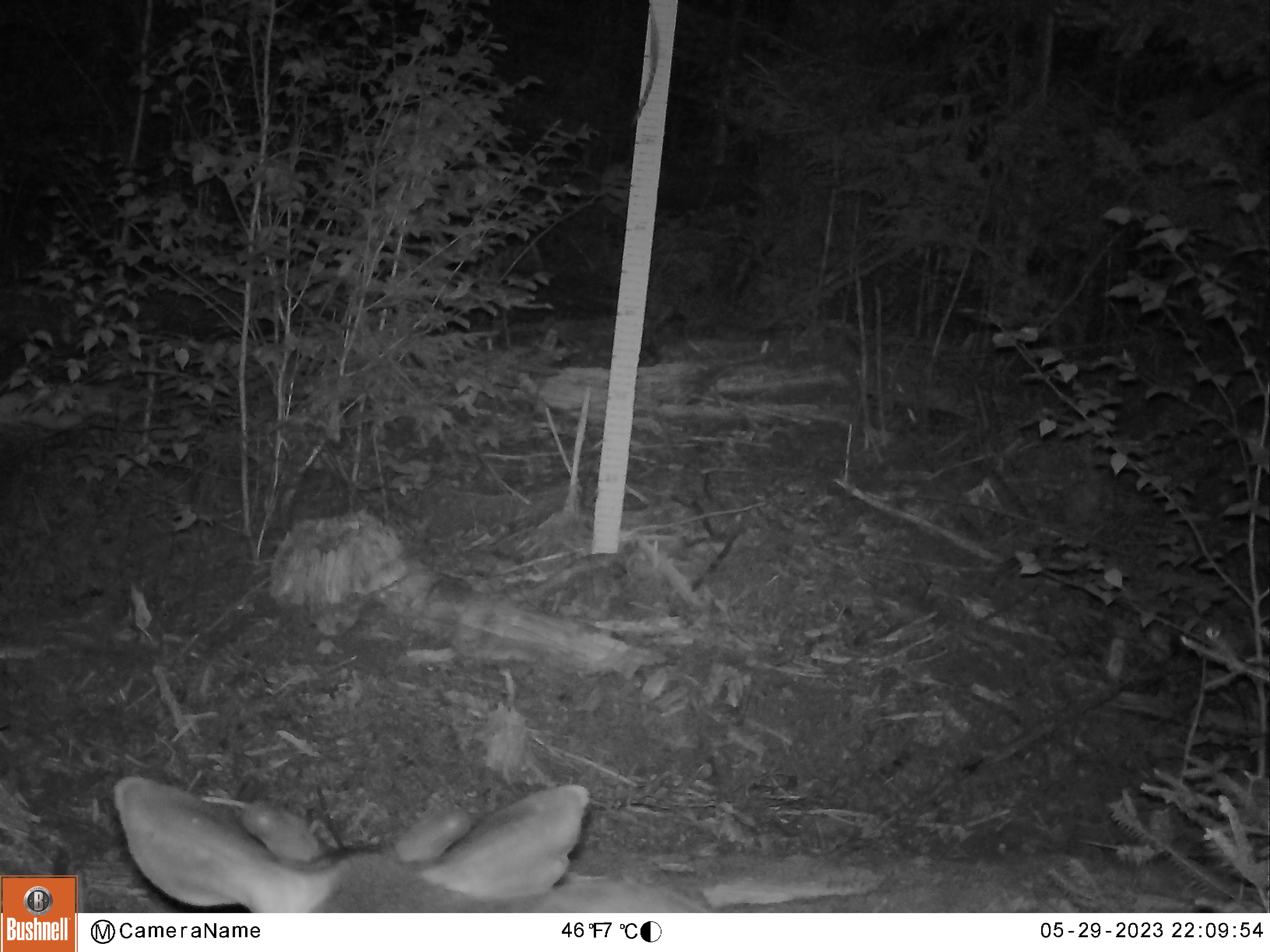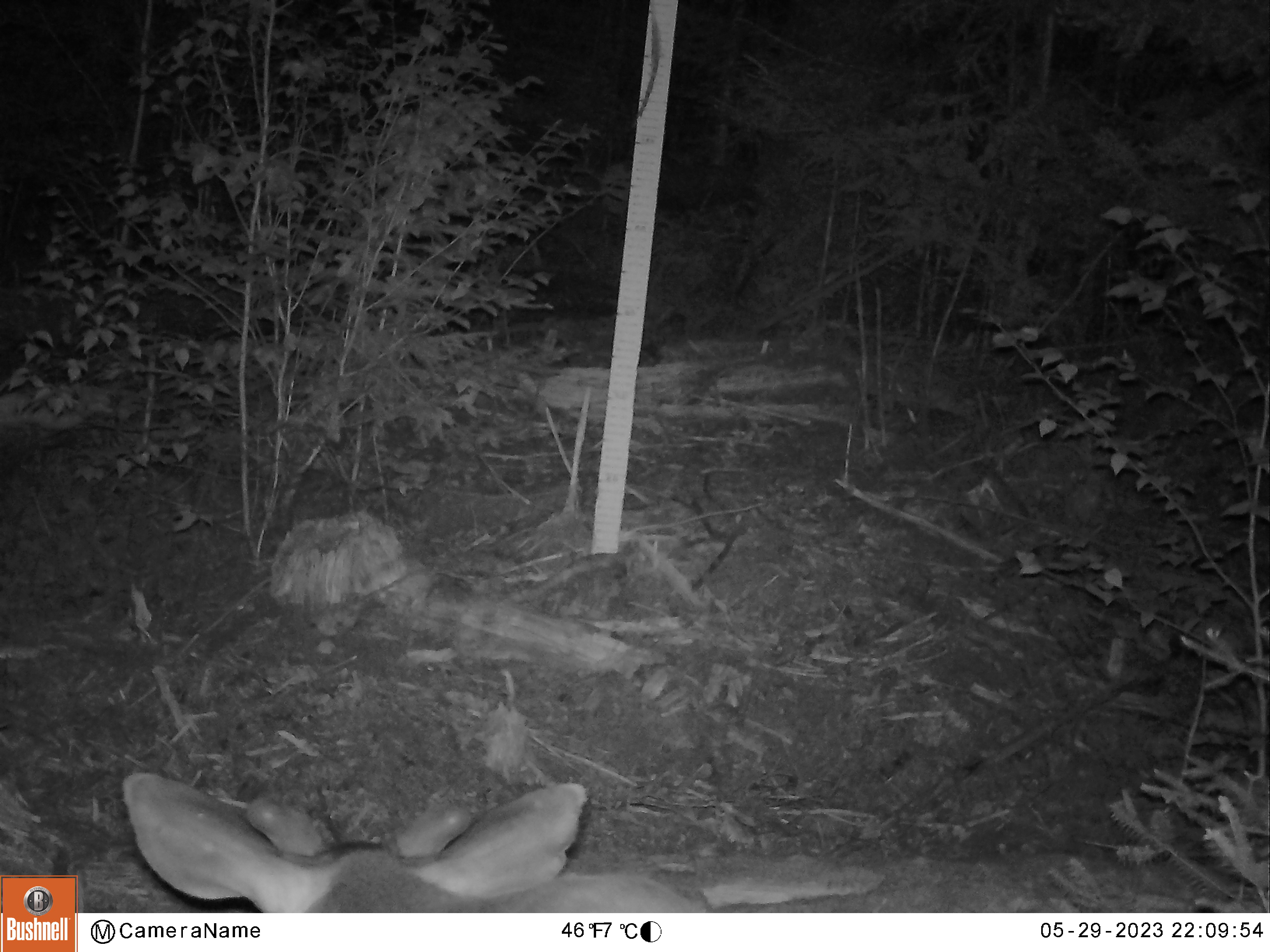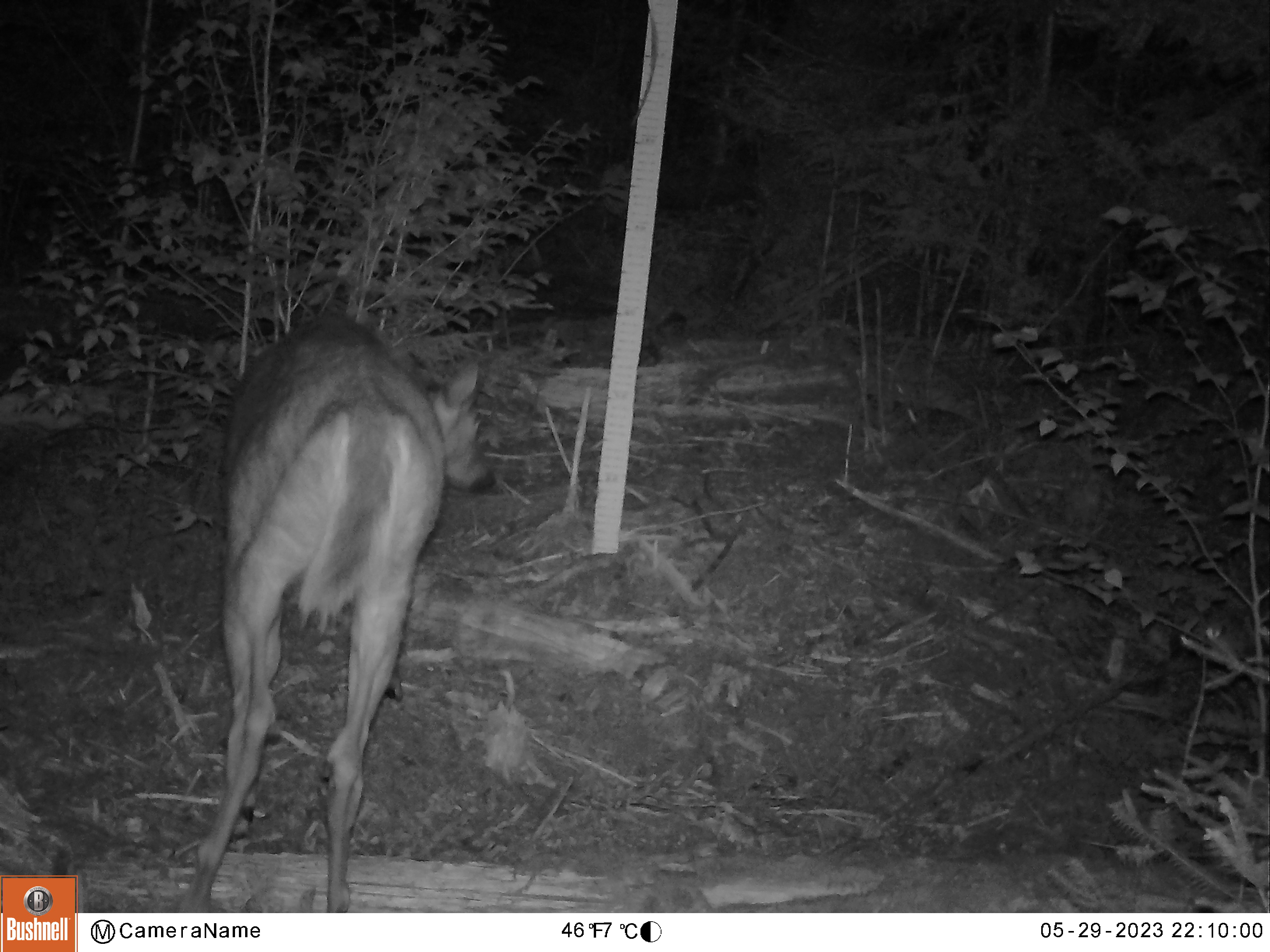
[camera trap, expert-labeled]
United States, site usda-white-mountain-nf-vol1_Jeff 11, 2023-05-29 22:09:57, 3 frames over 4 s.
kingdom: Animalia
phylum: Chordata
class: Mammalia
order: Artiodactyla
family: Cervidae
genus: Odocoileus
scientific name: Odocoileus virginianus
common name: white-tailed deer